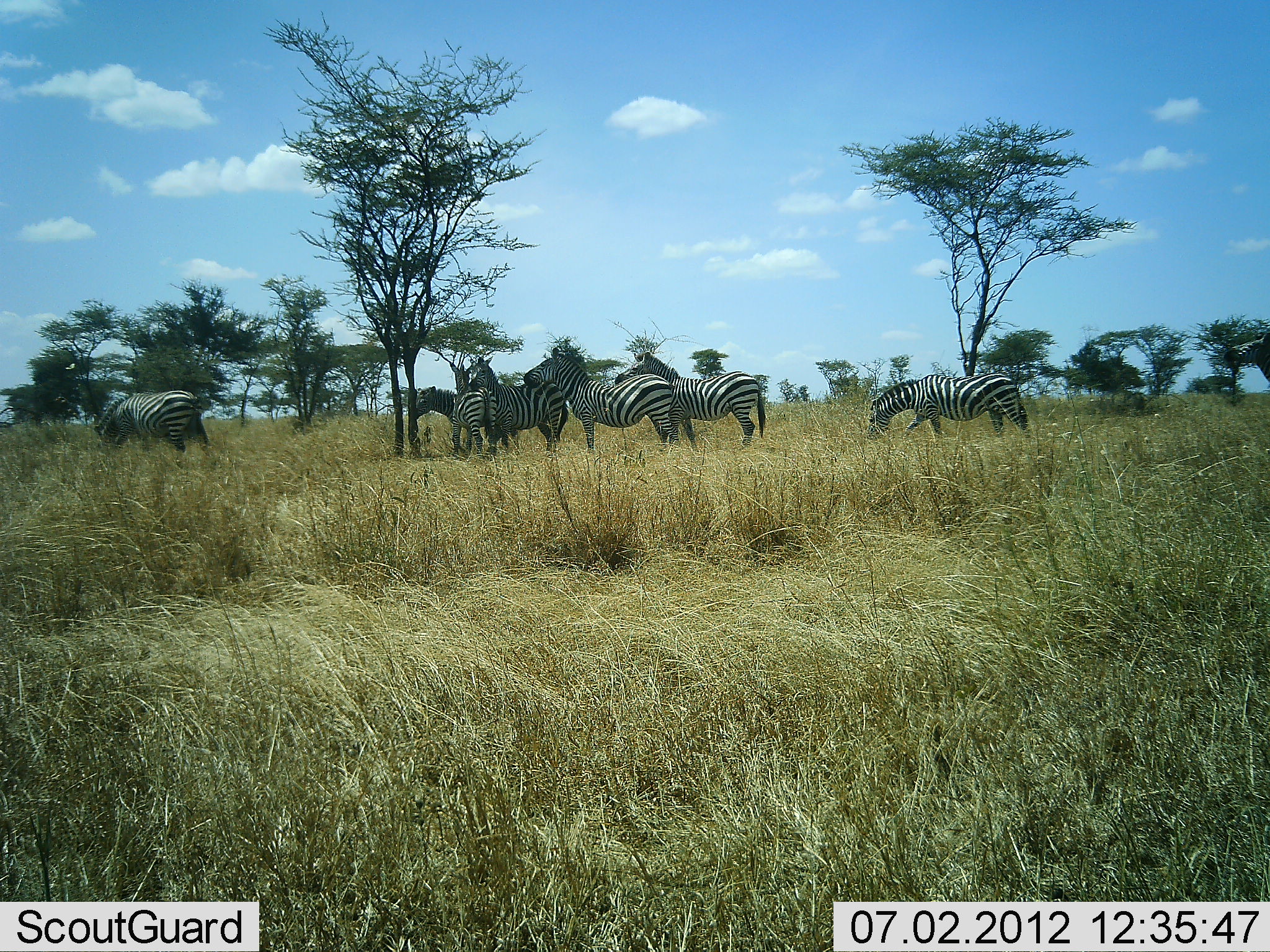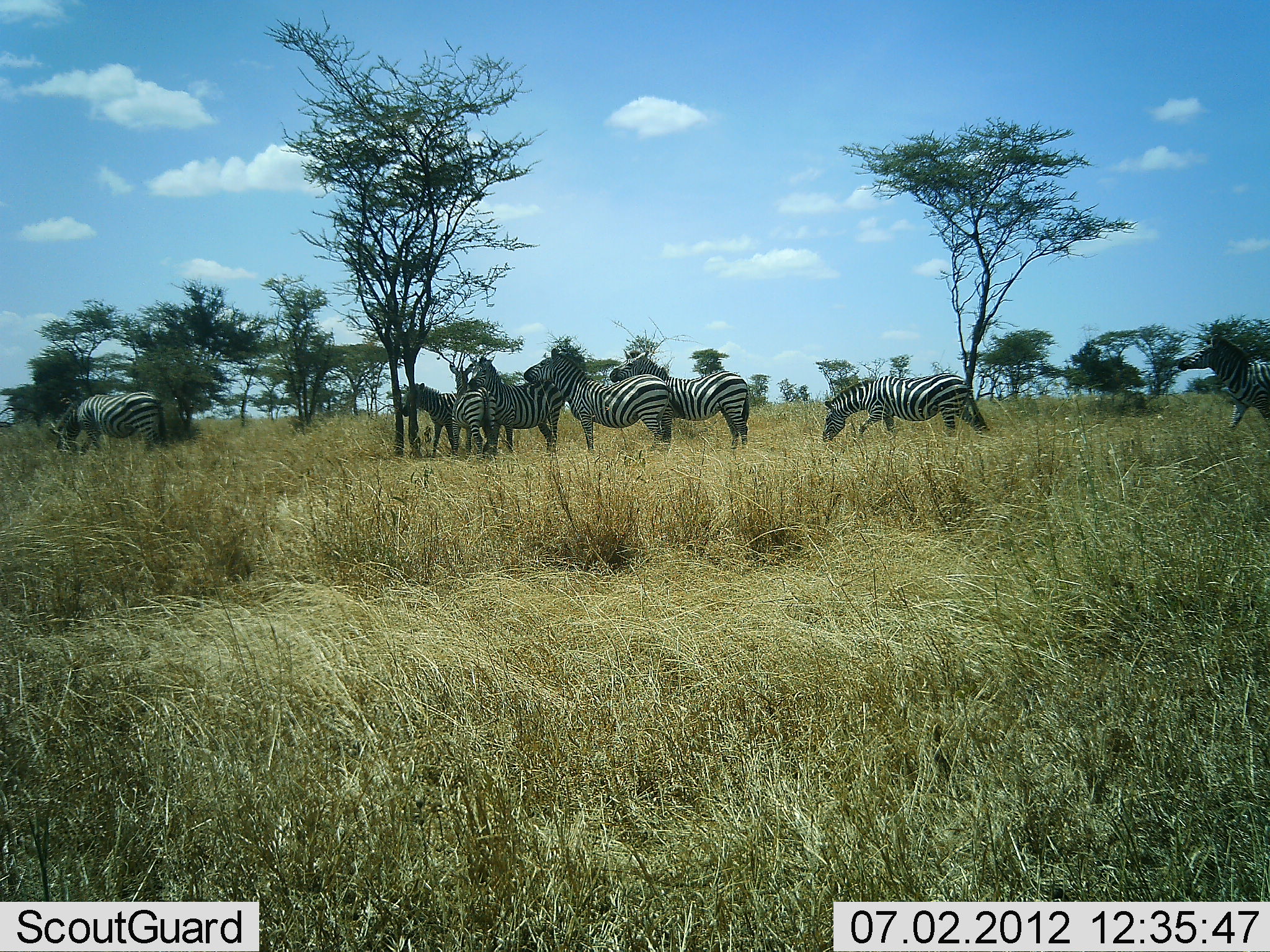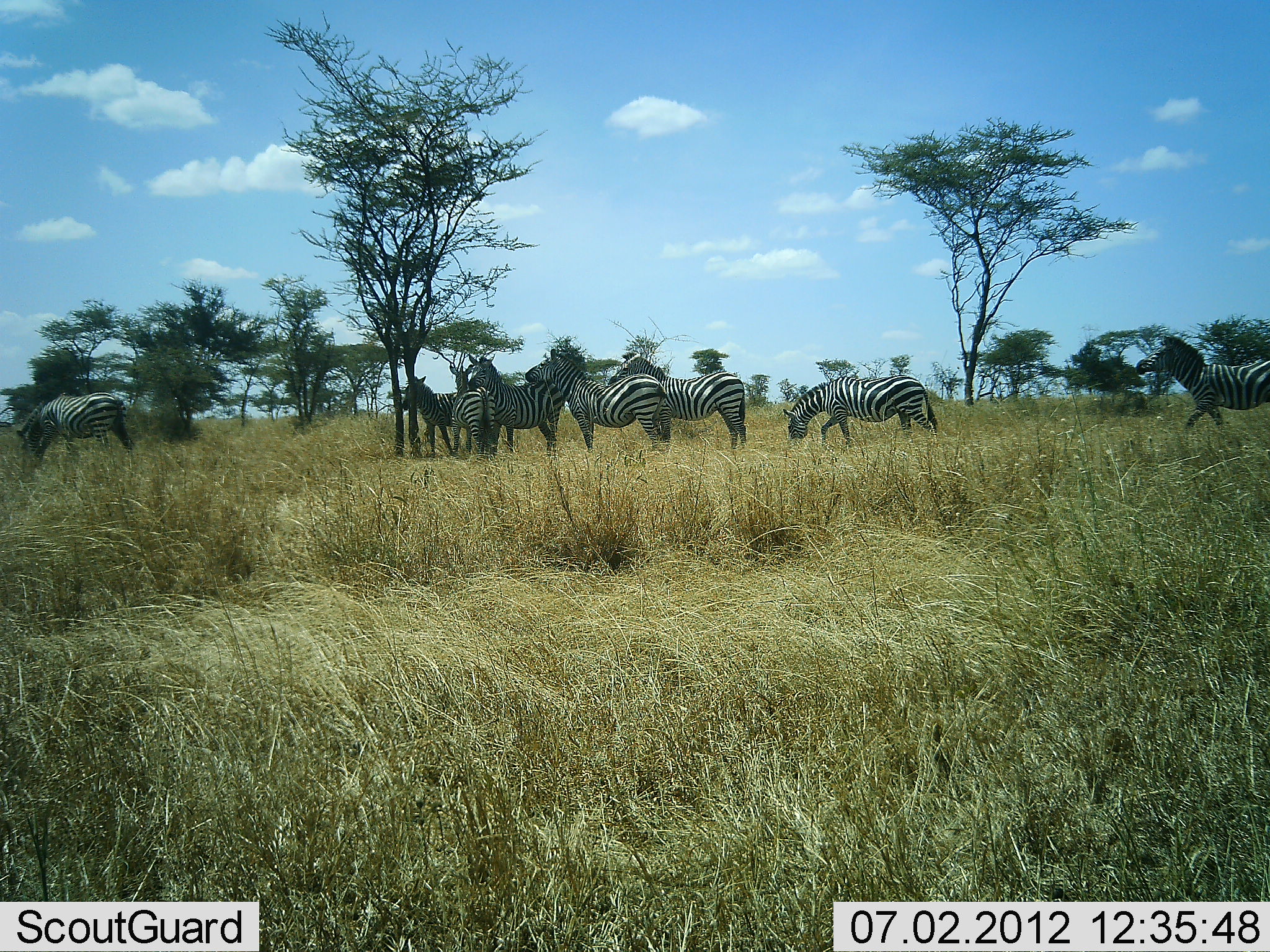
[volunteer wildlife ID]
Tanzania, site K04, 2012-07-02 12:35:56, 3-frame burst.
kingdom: Animalia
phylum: Chordata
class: Mammalia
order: Perissodactyla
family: Equidae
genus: Equus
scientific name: Equus quagga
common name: plains zebra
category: zebra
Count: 8.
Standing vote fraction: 80%.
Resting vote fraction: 0%.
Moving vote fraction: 70%.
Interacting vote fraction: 10%.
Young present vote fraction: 30%.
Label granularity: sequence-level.